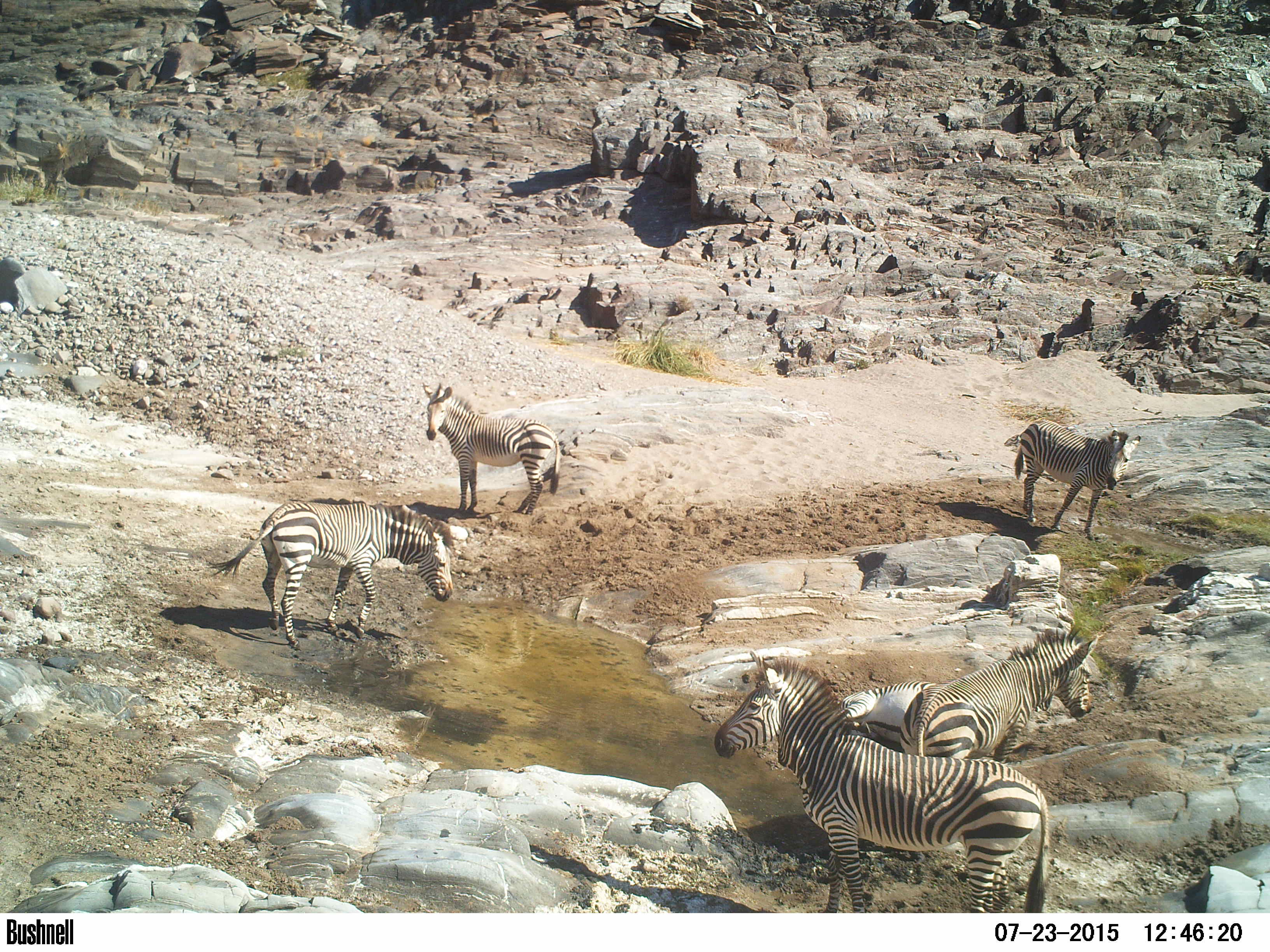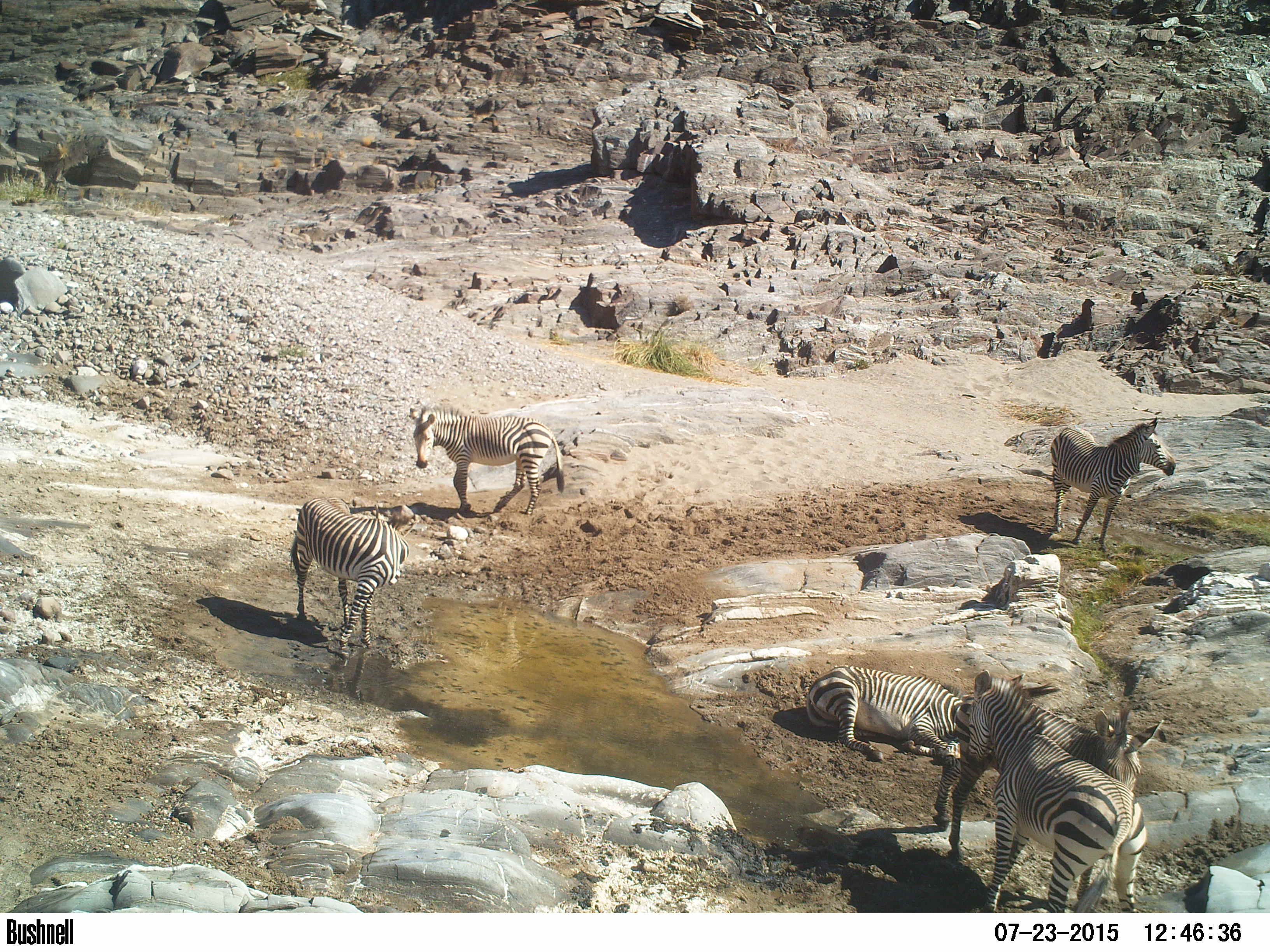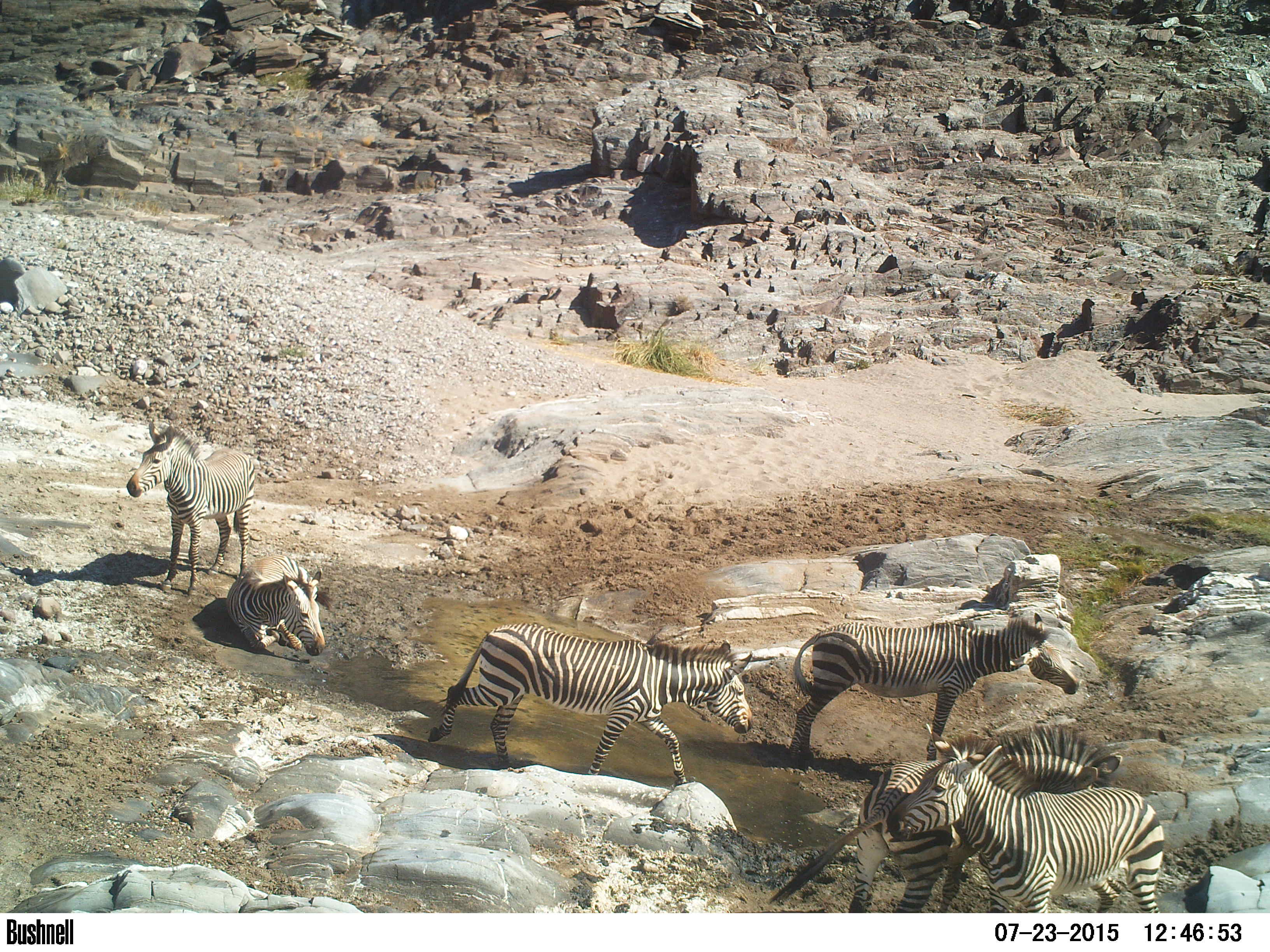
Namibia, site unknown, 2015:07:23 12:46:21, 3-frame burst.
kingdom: Animalia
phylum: Chordata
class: Mammalia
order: Perissodactyla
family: Equidae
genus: Equus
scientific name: Equus zebra hartmannae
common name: hartmann's mountain zebra